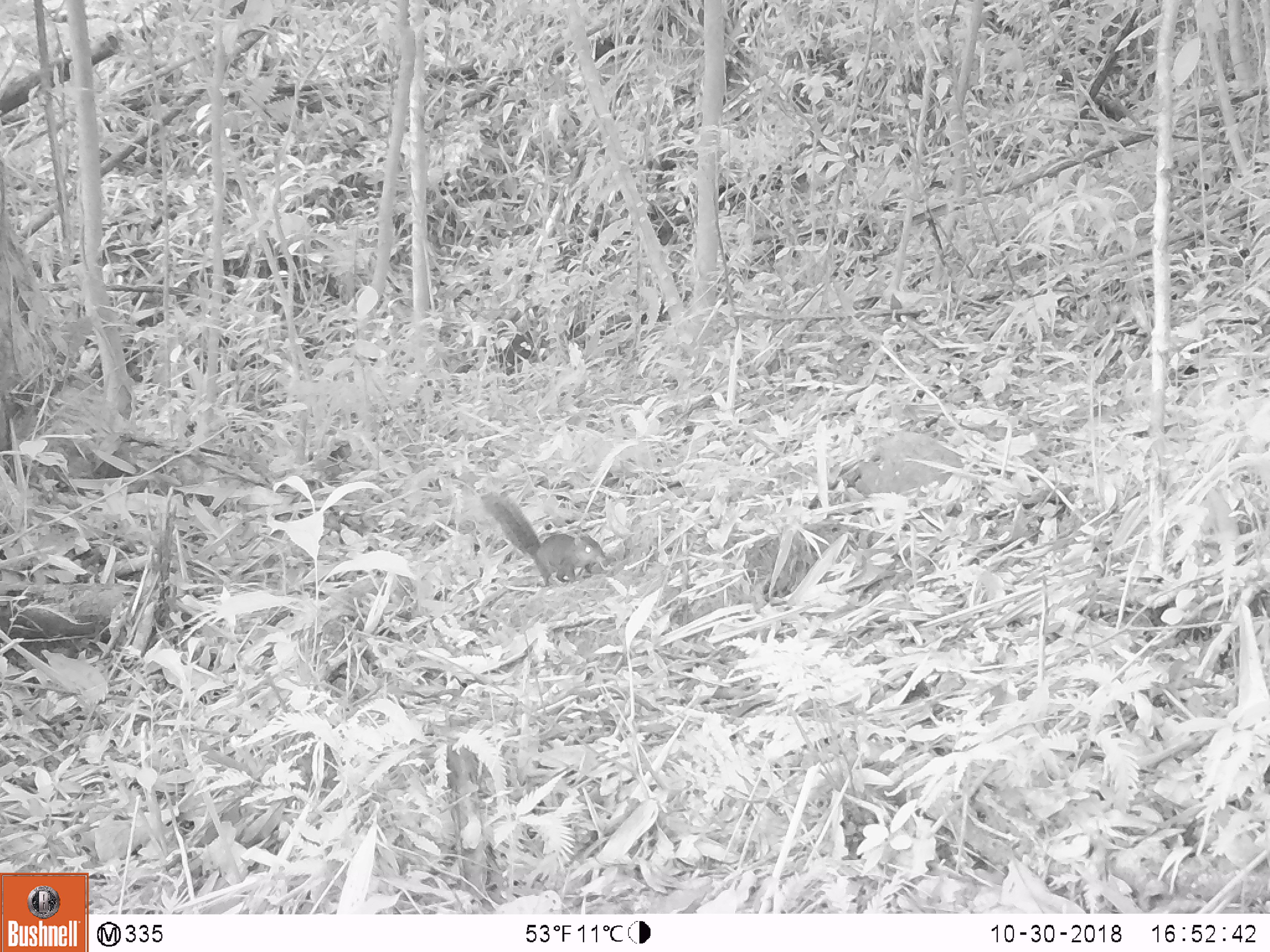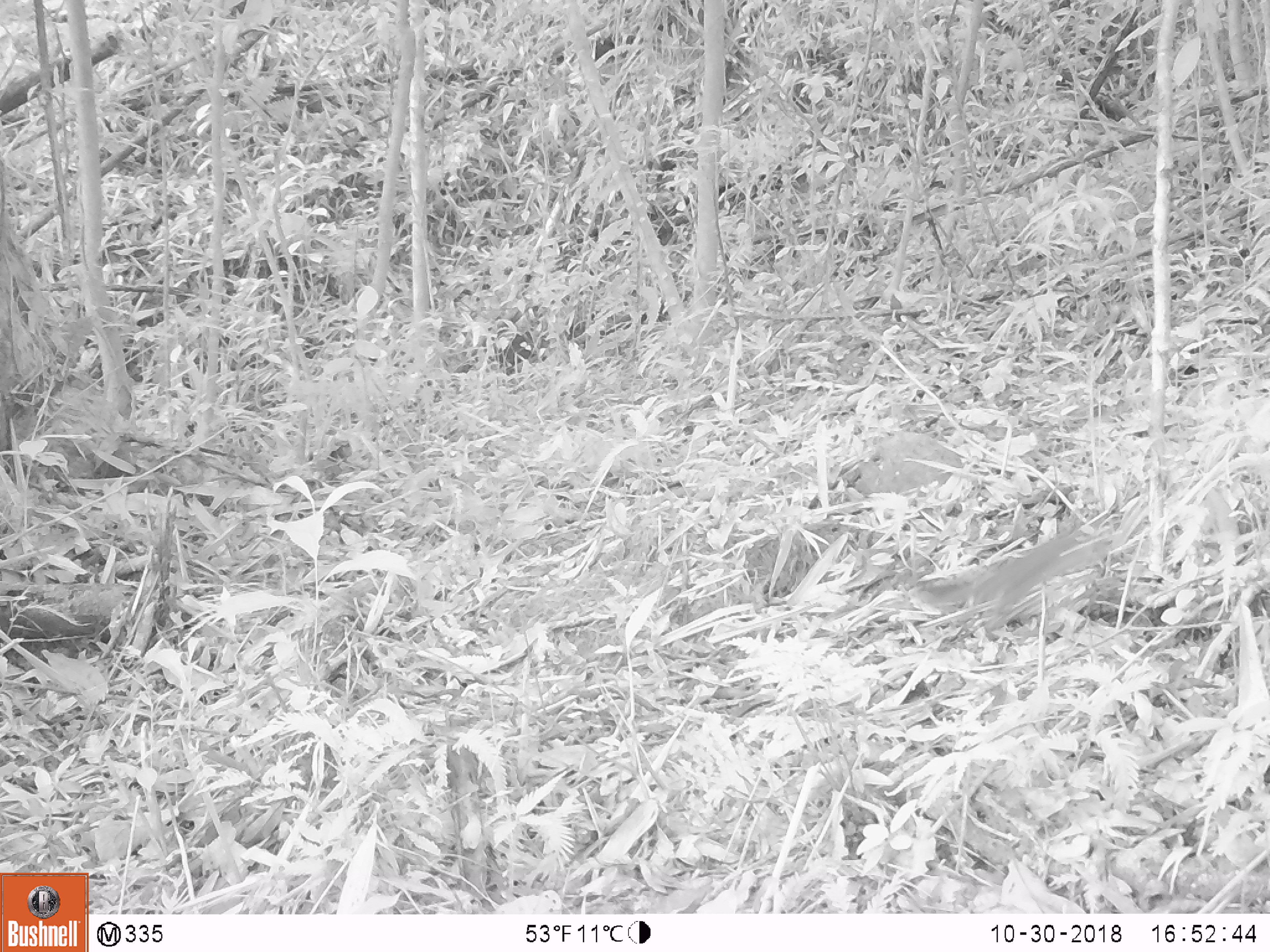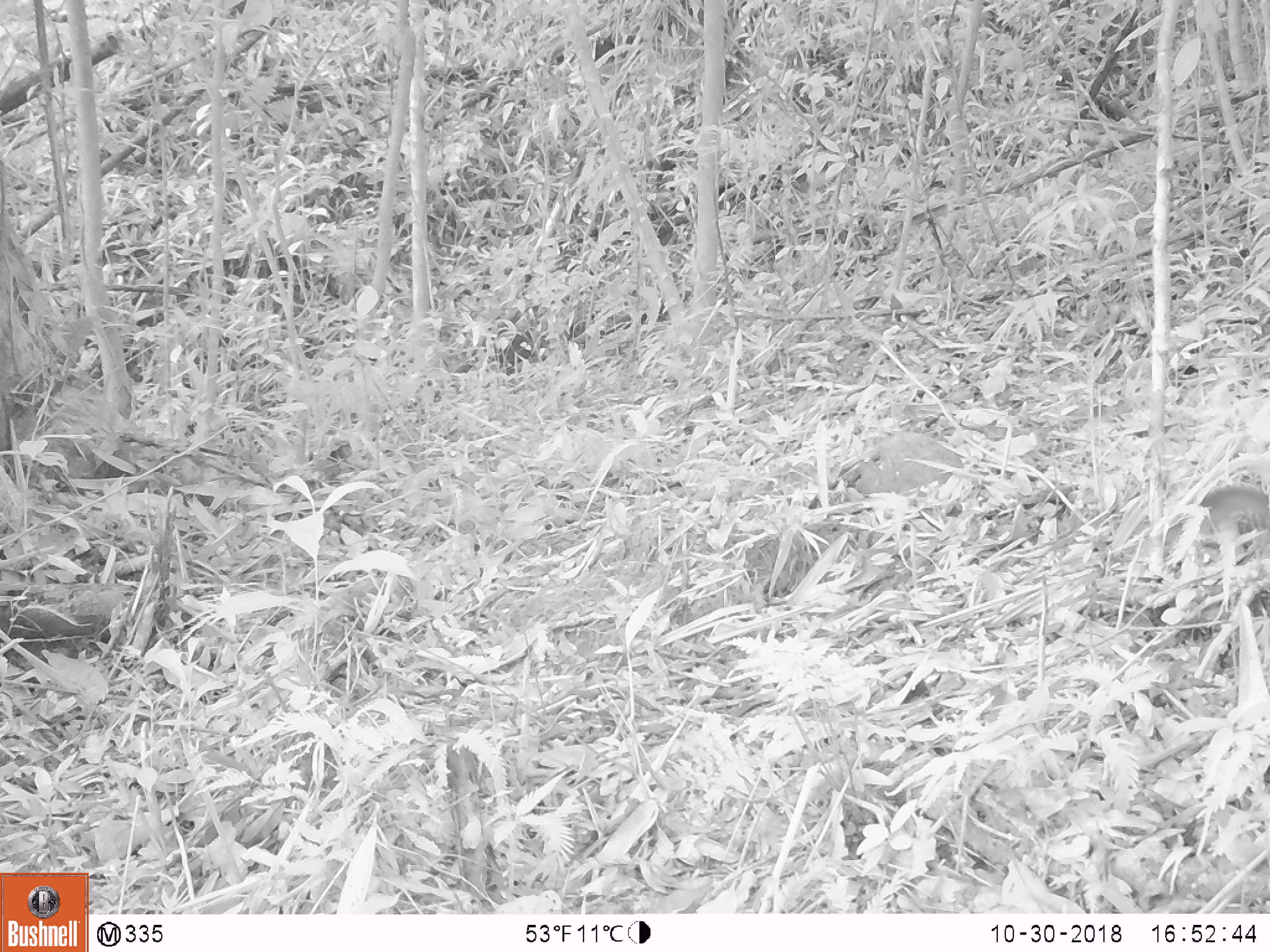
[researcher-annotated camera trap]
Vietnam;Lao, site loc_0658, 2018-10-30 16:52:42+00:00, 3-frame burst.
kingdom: Animalia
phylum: Chordata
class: Mammalia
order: Rodentia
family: Sciuridae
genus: Dremomys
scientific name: Dremomys rufigenis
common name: red-cheeked squirrel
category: red cheeked squirrel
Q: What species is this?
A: Red cheeked squirrel (red-cheeked squirrel) (Dremomys rufigenis).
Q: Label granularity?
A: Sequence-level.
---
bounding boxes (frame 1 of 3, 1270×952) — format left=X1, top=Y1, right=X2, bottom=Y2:
red cheeked squirrel: left=479, top=490, right=606, bottom=585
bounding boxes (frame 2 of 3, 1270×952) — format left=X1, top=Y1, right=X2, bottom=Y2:
red cheeked squirrel: left=910, top=521, right=1113, bottom=638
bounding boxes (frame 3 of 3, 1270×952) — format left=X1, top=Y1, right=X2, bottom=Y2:
red cheeked squirrel: left=1160, top=484, right=1270, bottom=563